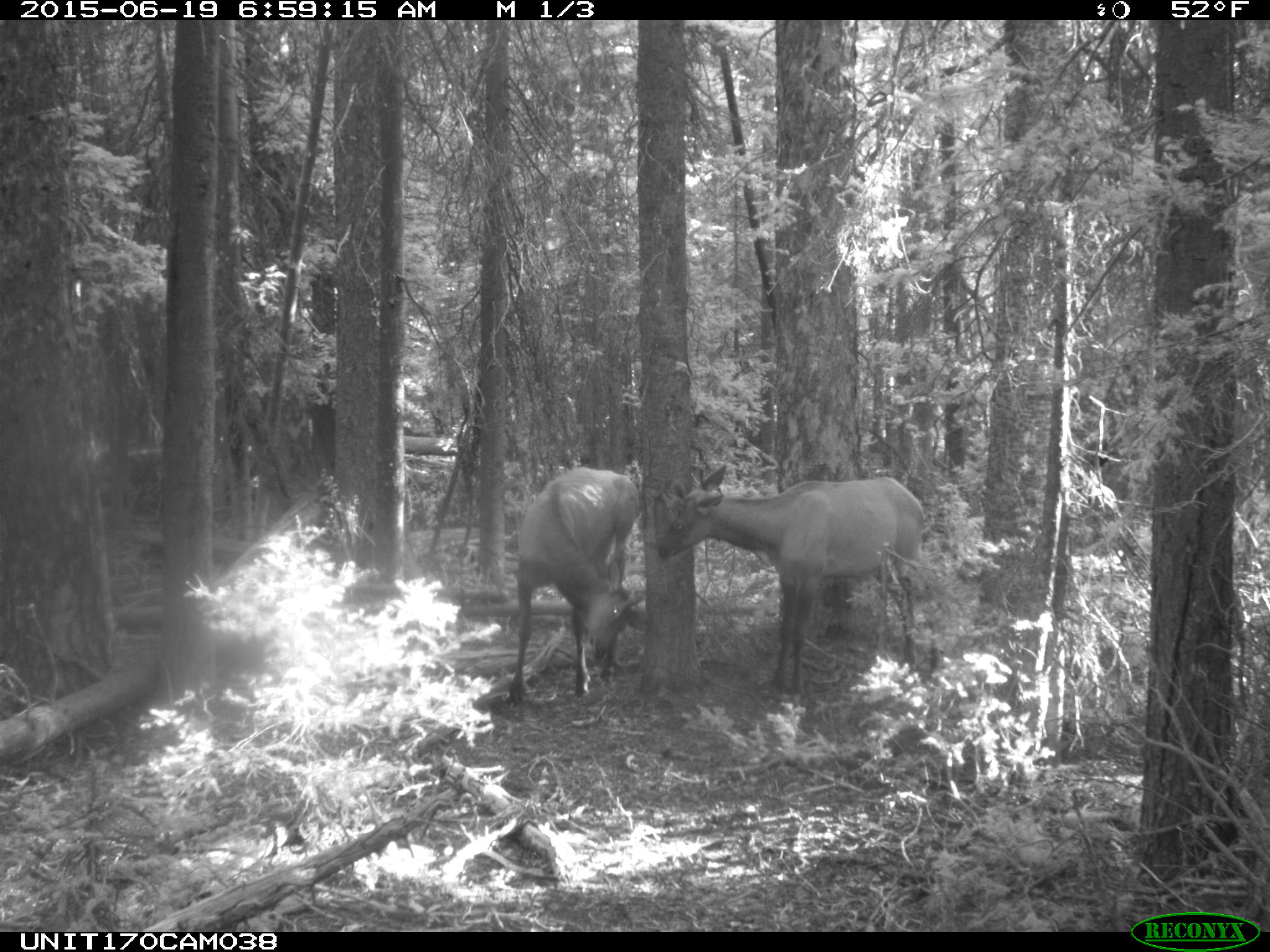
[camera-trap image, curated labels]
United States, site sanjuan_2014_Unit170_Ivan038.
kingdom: Animalia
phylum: Chordata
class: Mammalia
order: Artiodactyla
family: Cervidae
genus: Cervus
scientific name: Cervus elaphus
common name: red deer